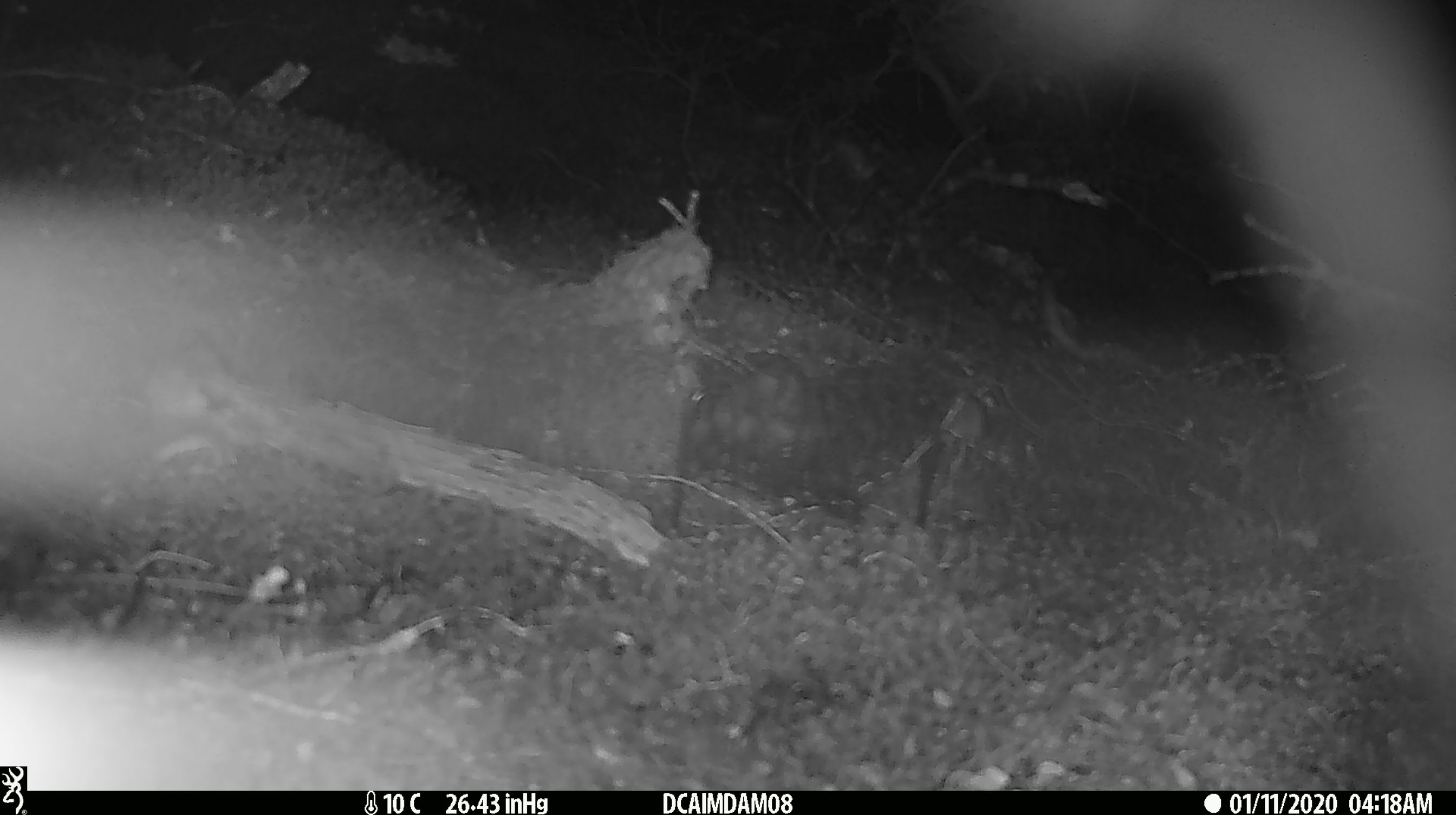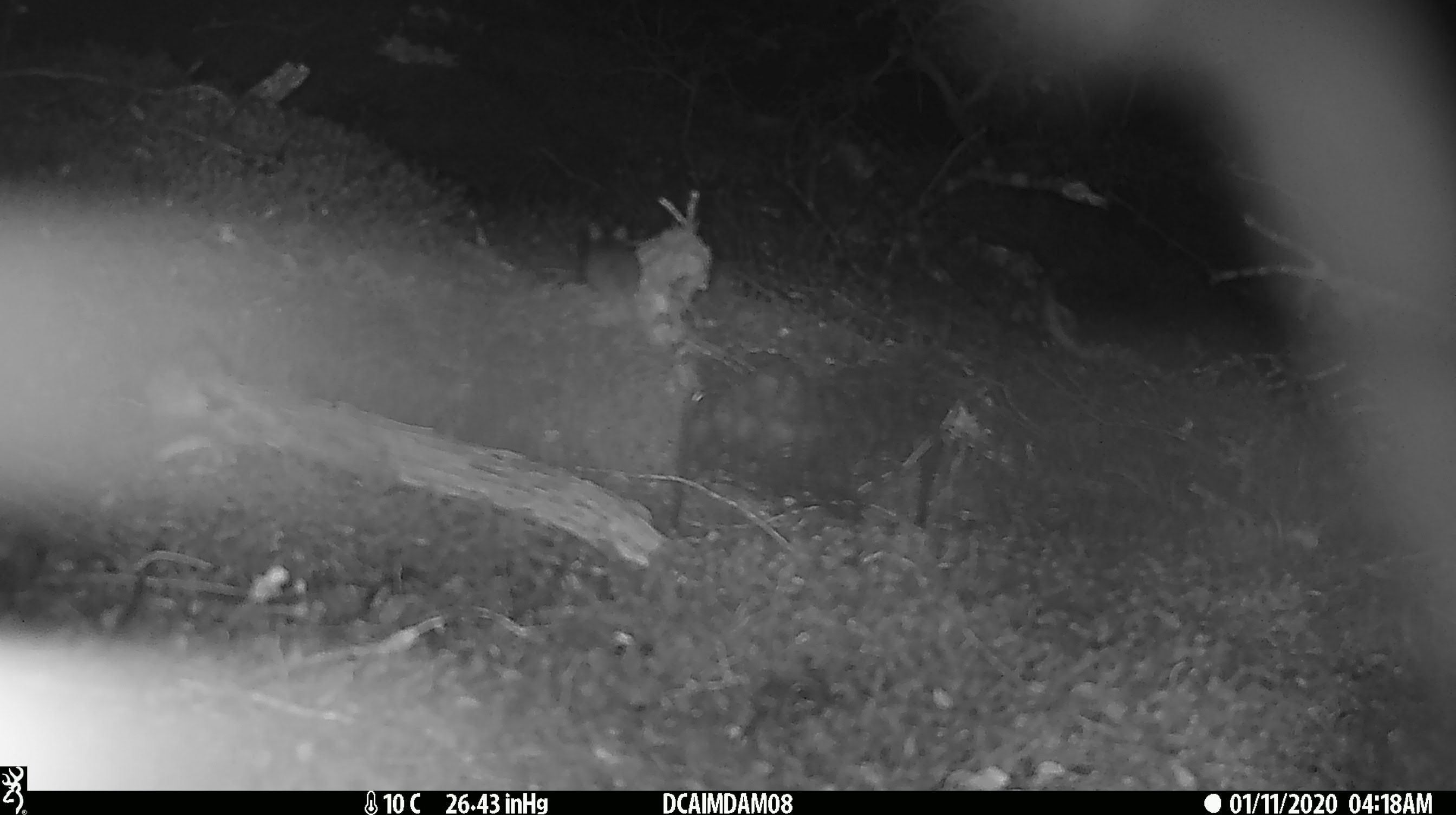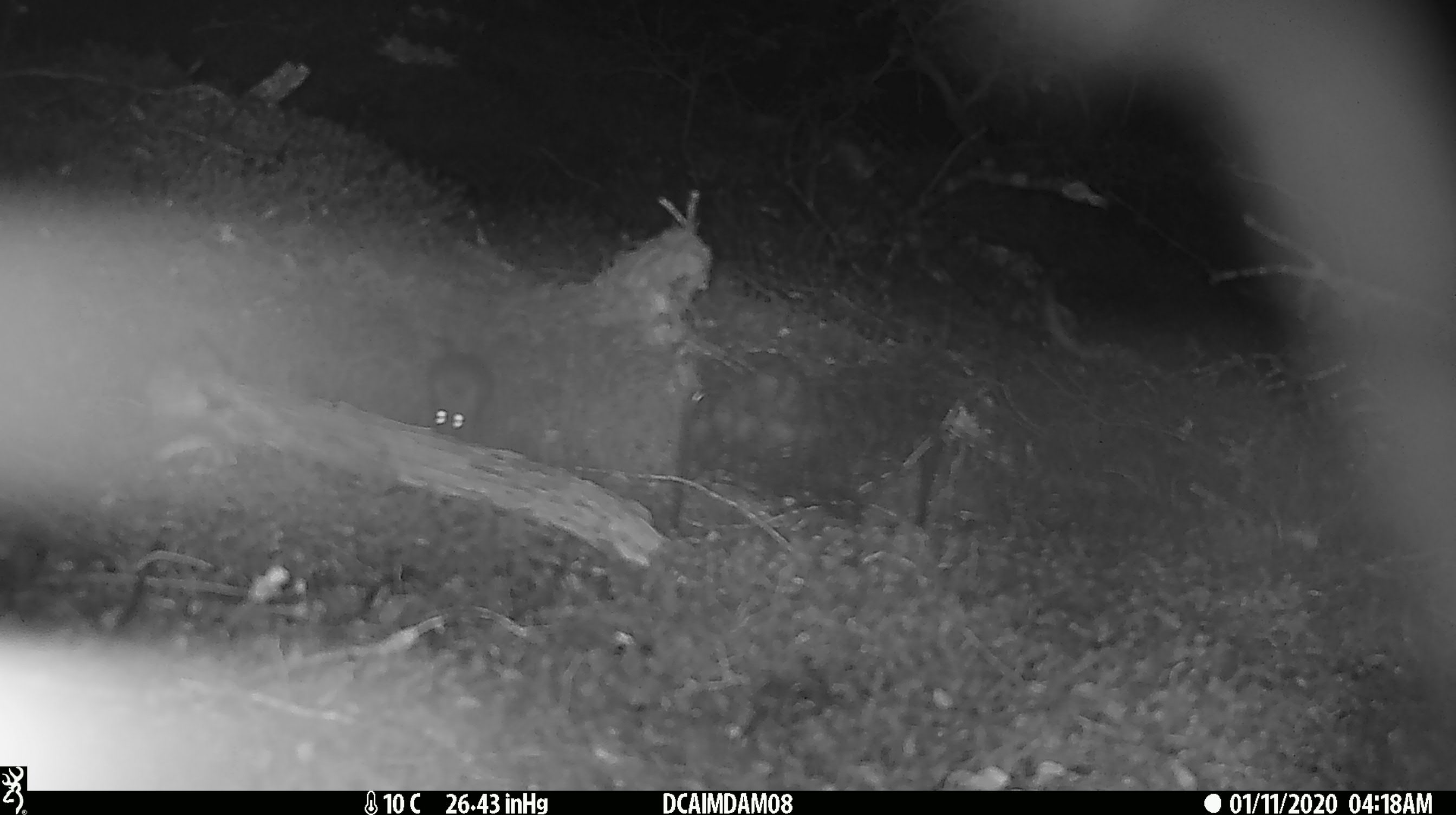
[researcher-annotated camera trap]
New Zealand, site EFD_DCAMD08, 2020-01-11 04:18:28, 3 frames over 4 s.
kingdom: Animalia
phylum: Chordata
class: Mammalia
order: Rodentia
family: Muridae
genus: Mus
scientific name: Mus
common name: mouse